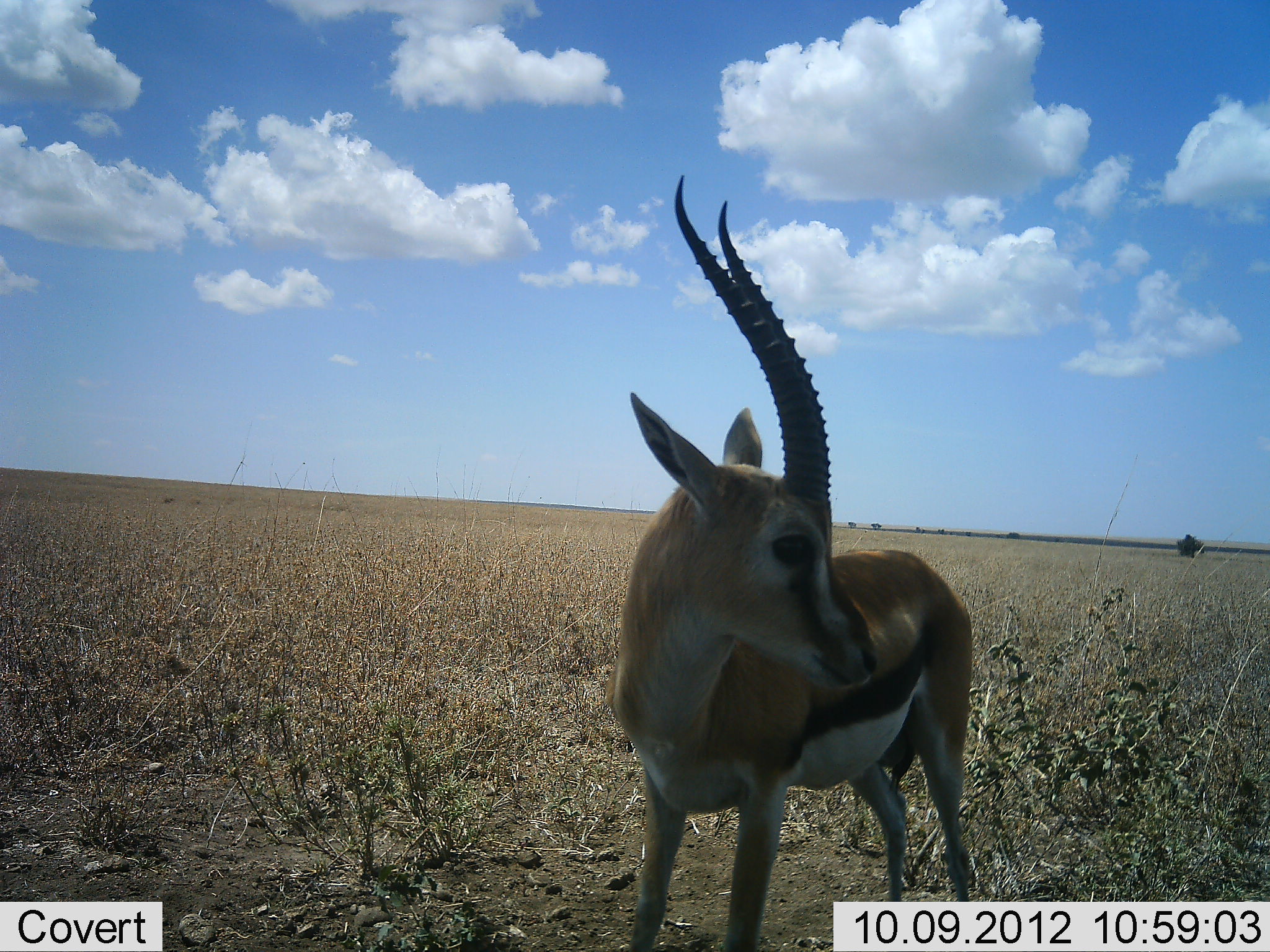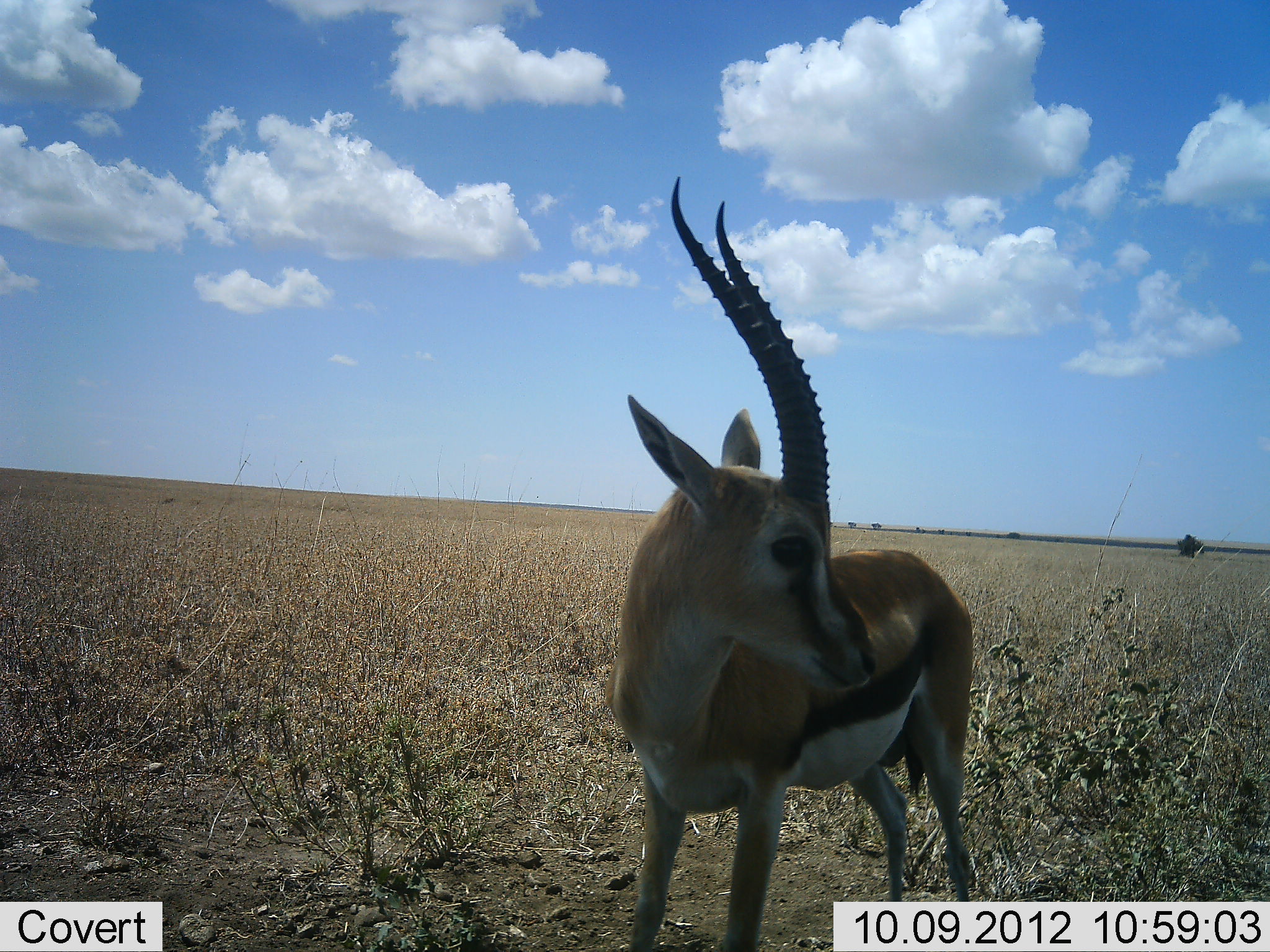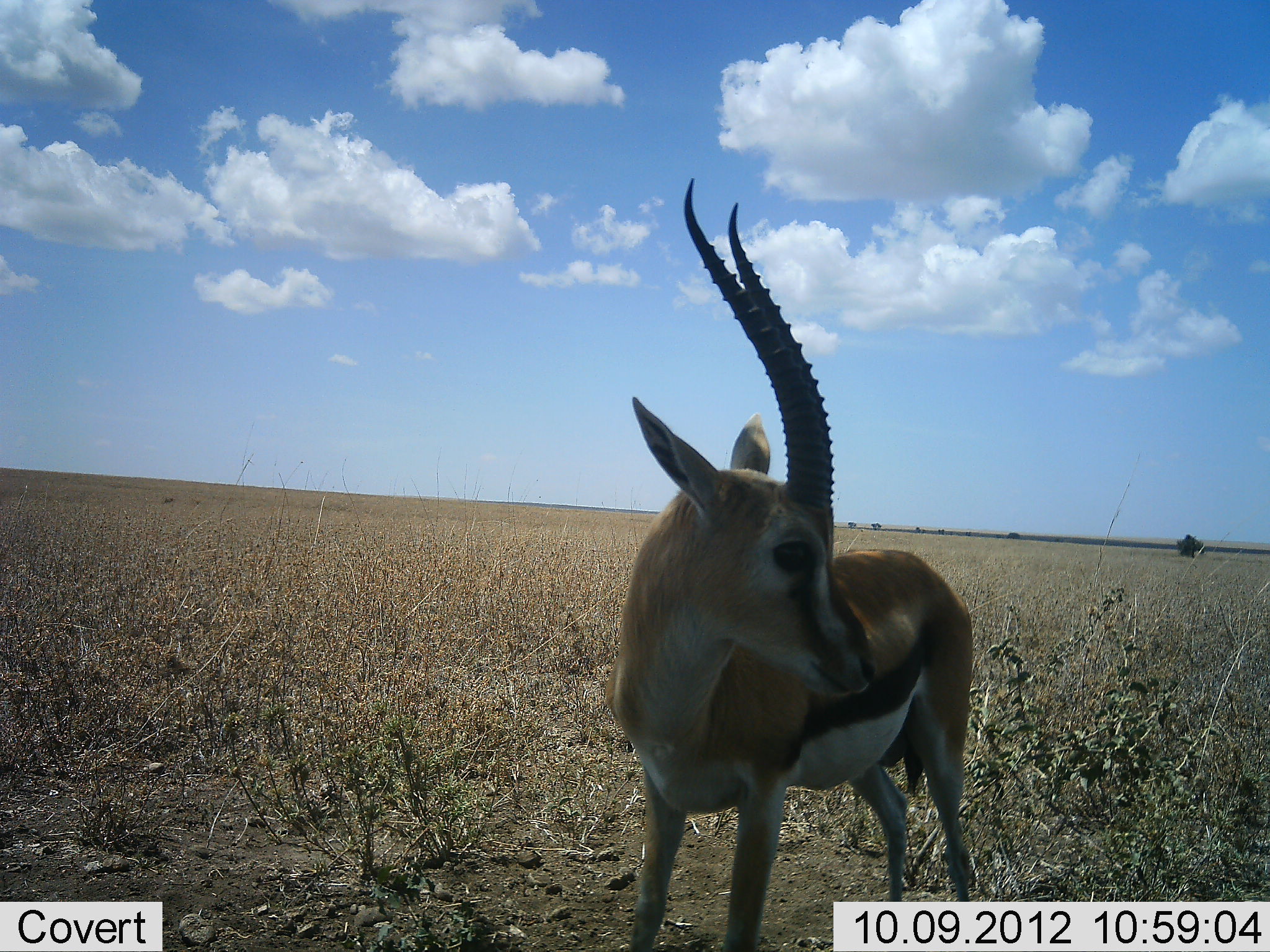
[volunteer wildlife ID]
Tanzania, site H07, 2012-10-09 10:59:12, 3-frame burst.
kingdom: Animalia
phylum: Chordata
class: Mammalia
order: Artiodactyla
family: Bovidae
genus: Eudorcas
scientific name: Eudorcas thomsonii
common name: thomson's gazelle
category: gazellethomsons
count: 1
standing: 100%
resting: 0%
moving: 0%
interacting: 0%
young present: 0%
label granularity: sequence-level